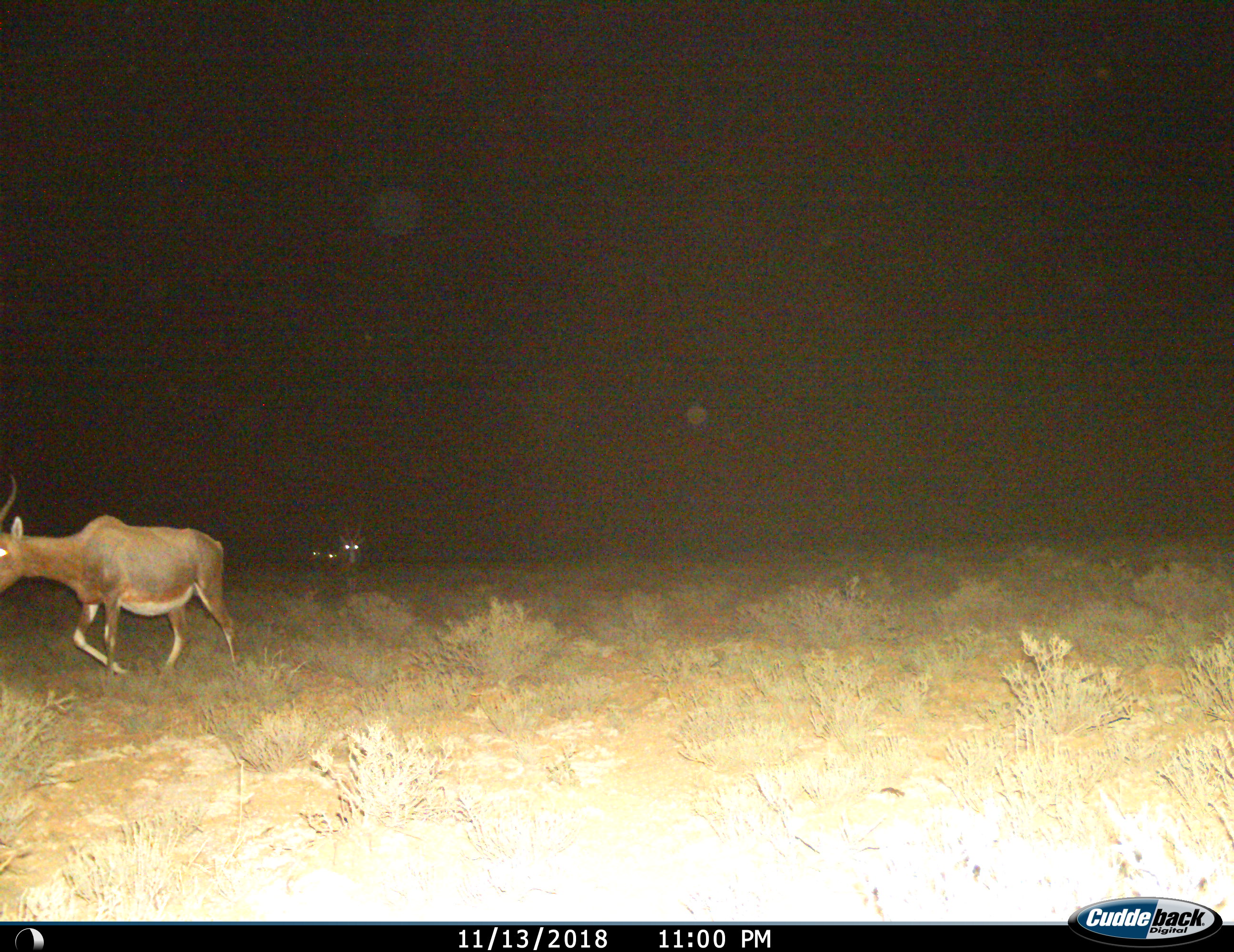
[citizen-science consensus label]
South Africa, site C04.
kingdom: Animalia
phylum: Chordata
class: Mammalia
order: Artiodactyla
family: Bovidae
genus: Damaliscus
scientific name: Damaliscus pygargus phillipsi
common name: blesbok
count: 4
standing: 25%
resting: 0%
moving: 88%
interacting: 0%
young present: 0%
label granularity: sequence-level